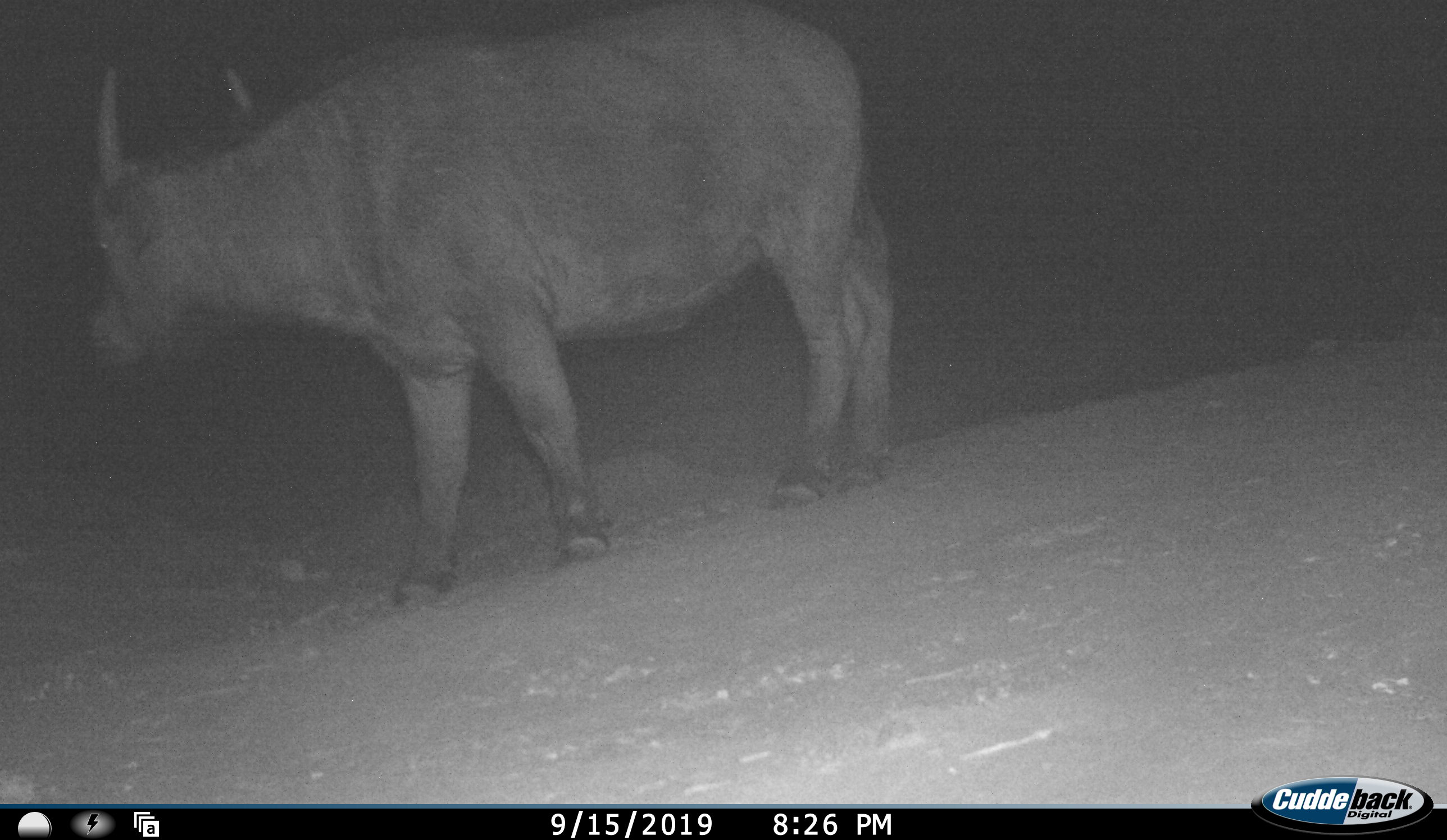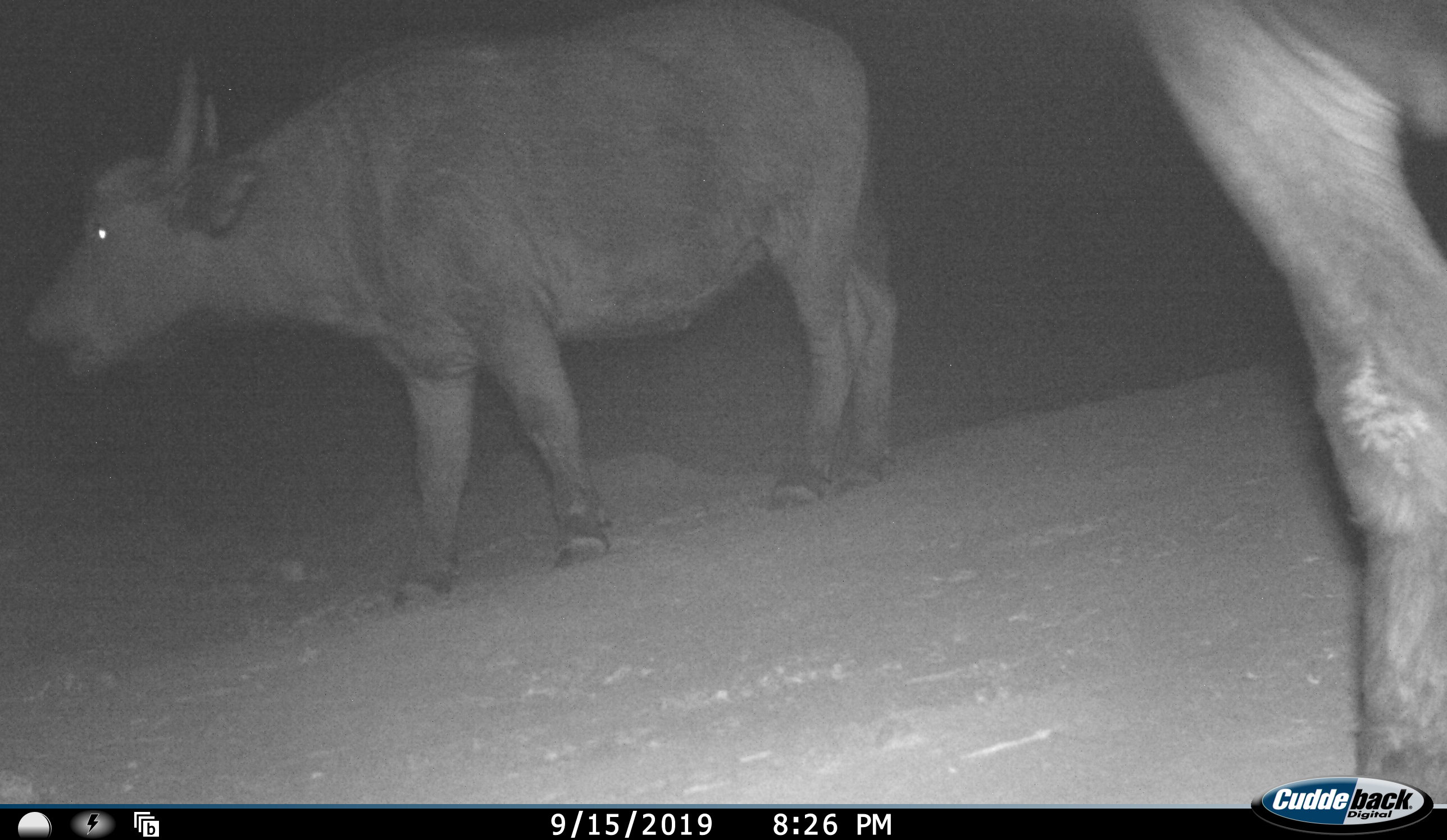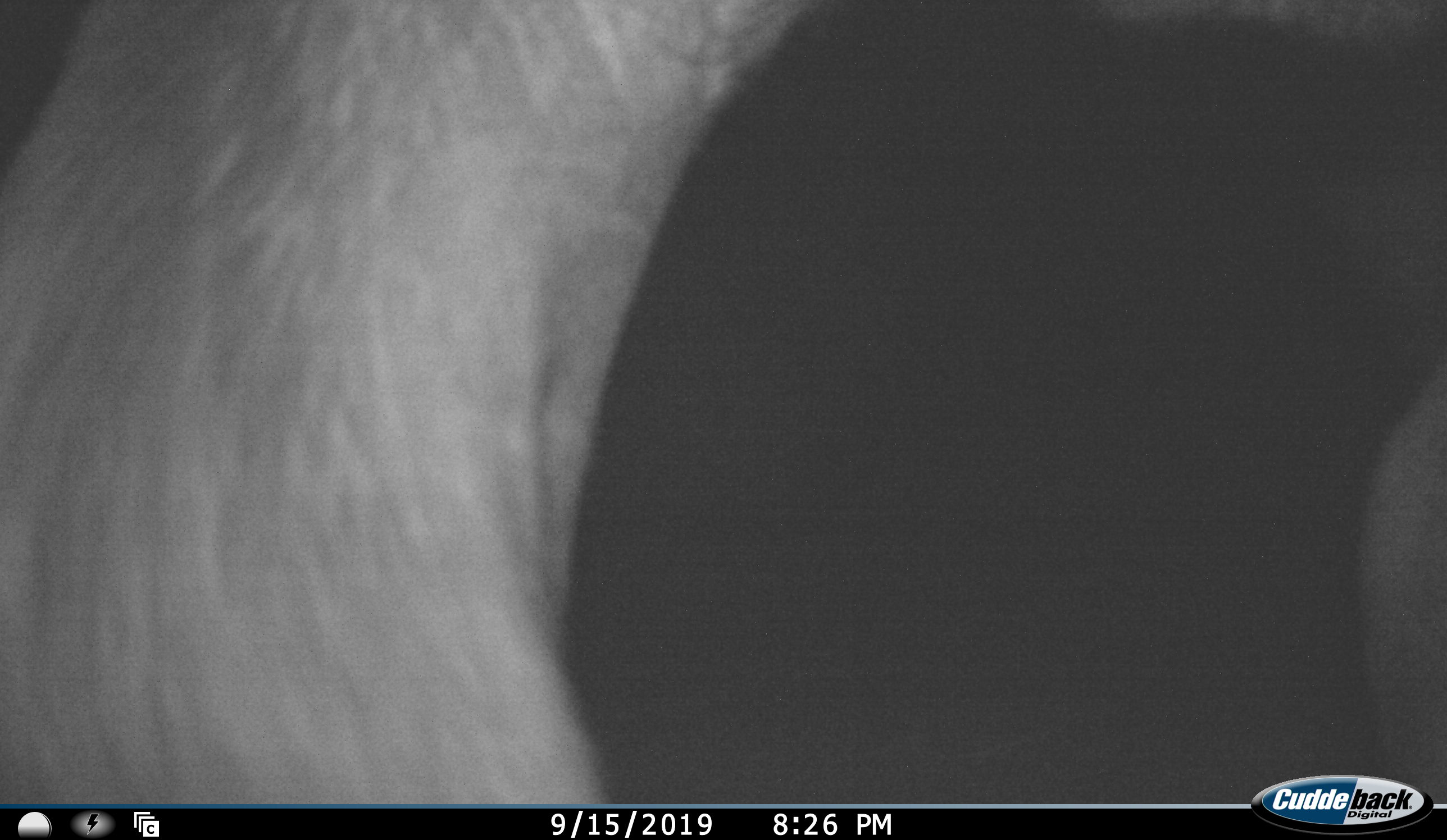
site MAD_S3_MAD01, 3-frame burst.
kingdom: Animalia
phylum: Chordata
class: Mammalia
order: Artiodactyla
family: Bovidae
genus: Syncerus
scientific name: Syncerus caffer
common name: african buffalo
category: buffalo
Buffalo (african buffalo) (Syncerus caffer), count 2. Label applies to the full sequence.